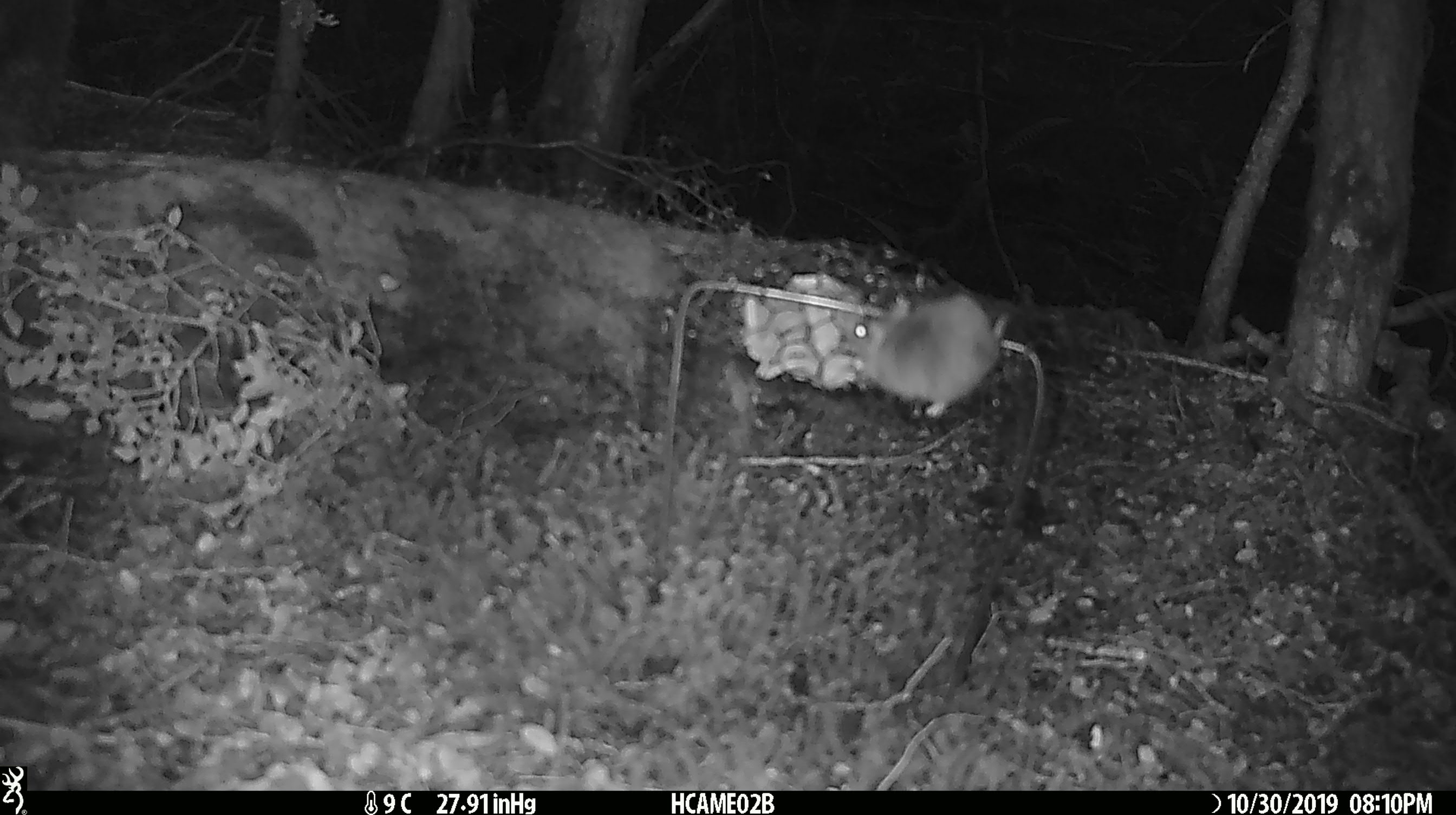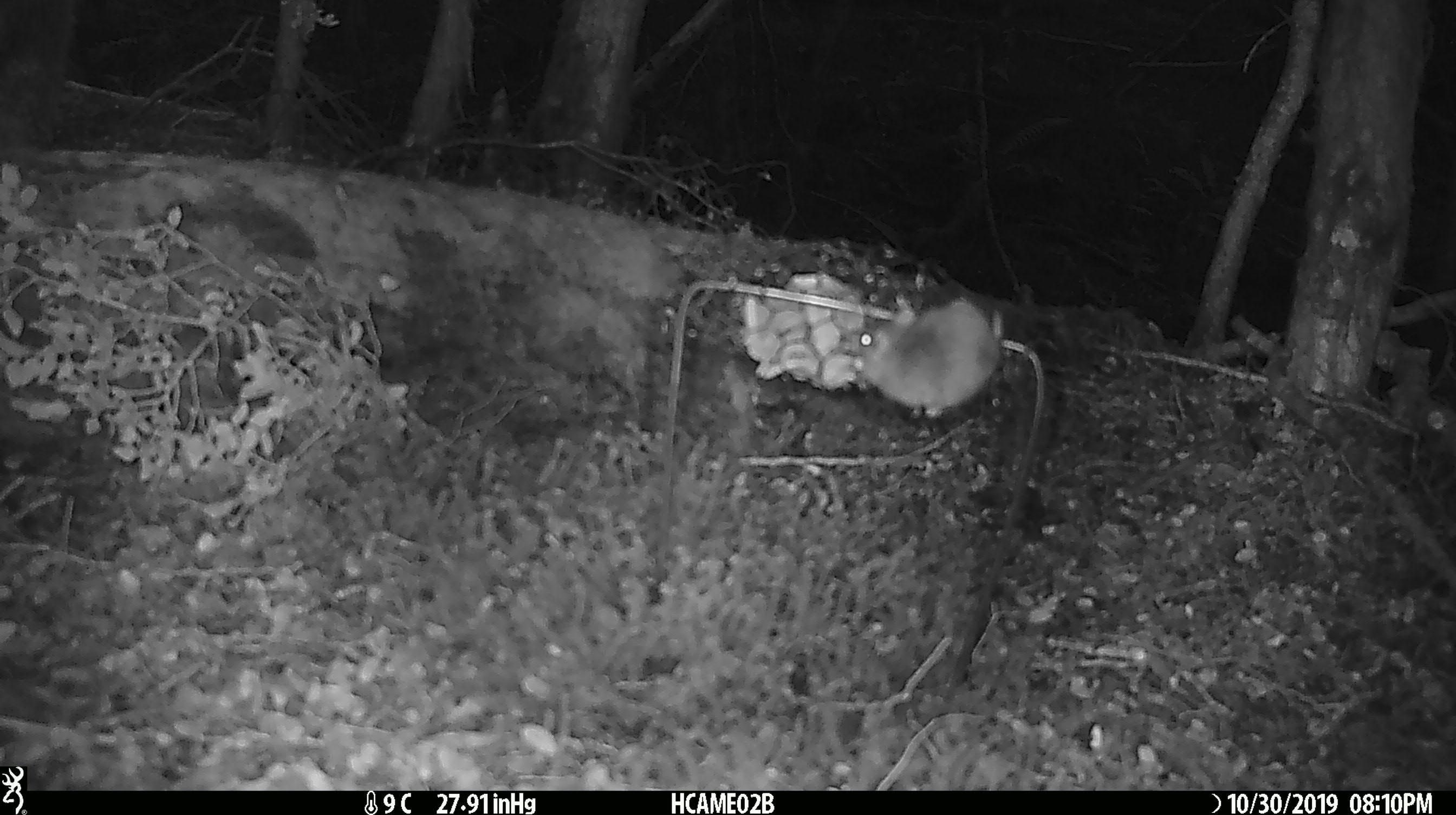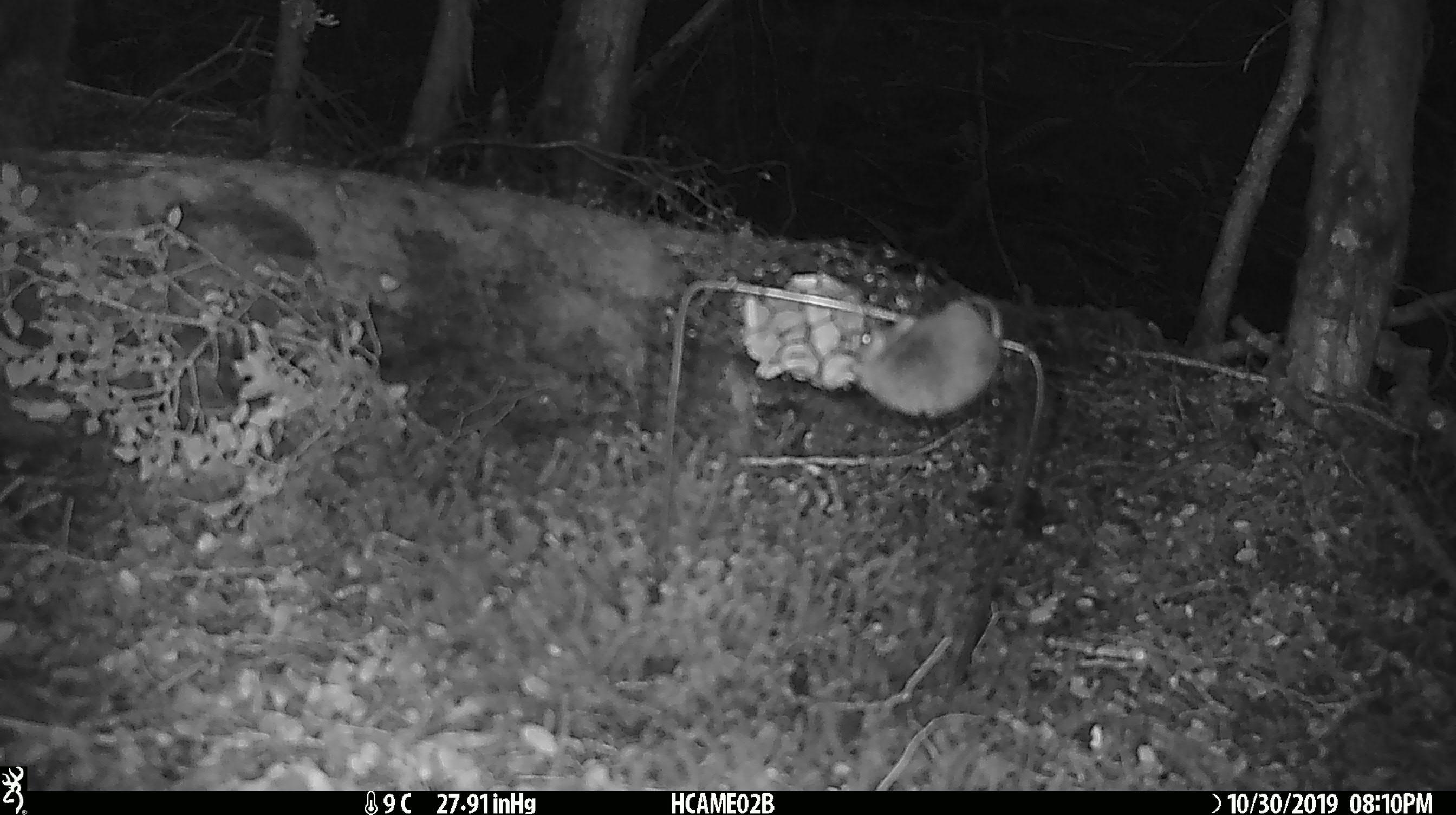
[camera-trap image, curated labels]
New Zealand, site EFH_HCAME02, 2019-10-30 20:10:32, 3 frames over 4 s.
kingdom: Animalia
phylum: Chordata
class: Mammalia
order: Rodentia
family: Muridae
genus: Mus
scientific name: Mus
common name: mouse